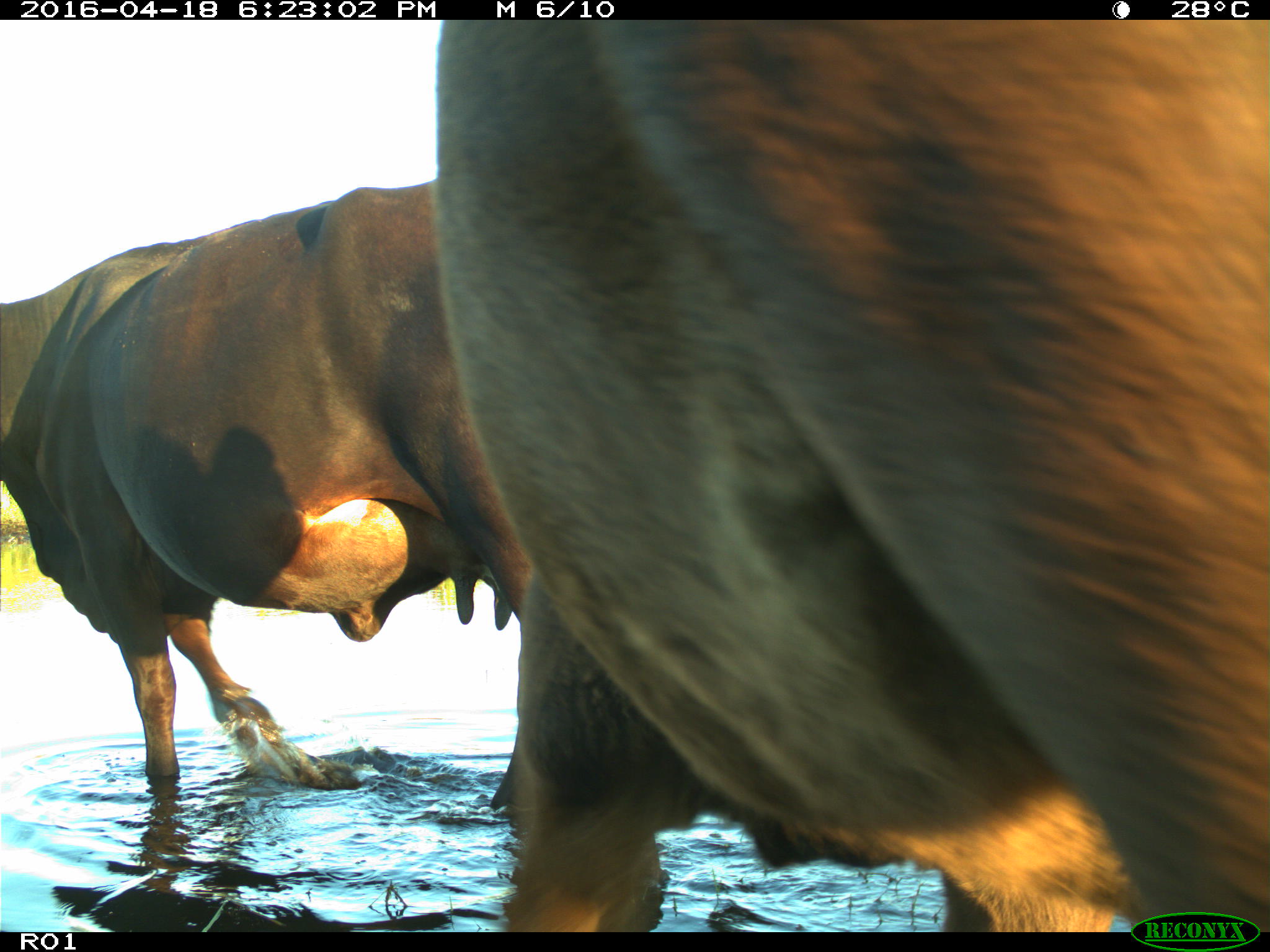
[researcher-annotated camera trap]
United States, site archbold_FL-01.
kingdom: Animalia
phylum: Chordata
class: Mammalia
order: Artiodactyla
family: Bovidae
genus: Bos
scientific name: Bos taurus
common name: domestic cow